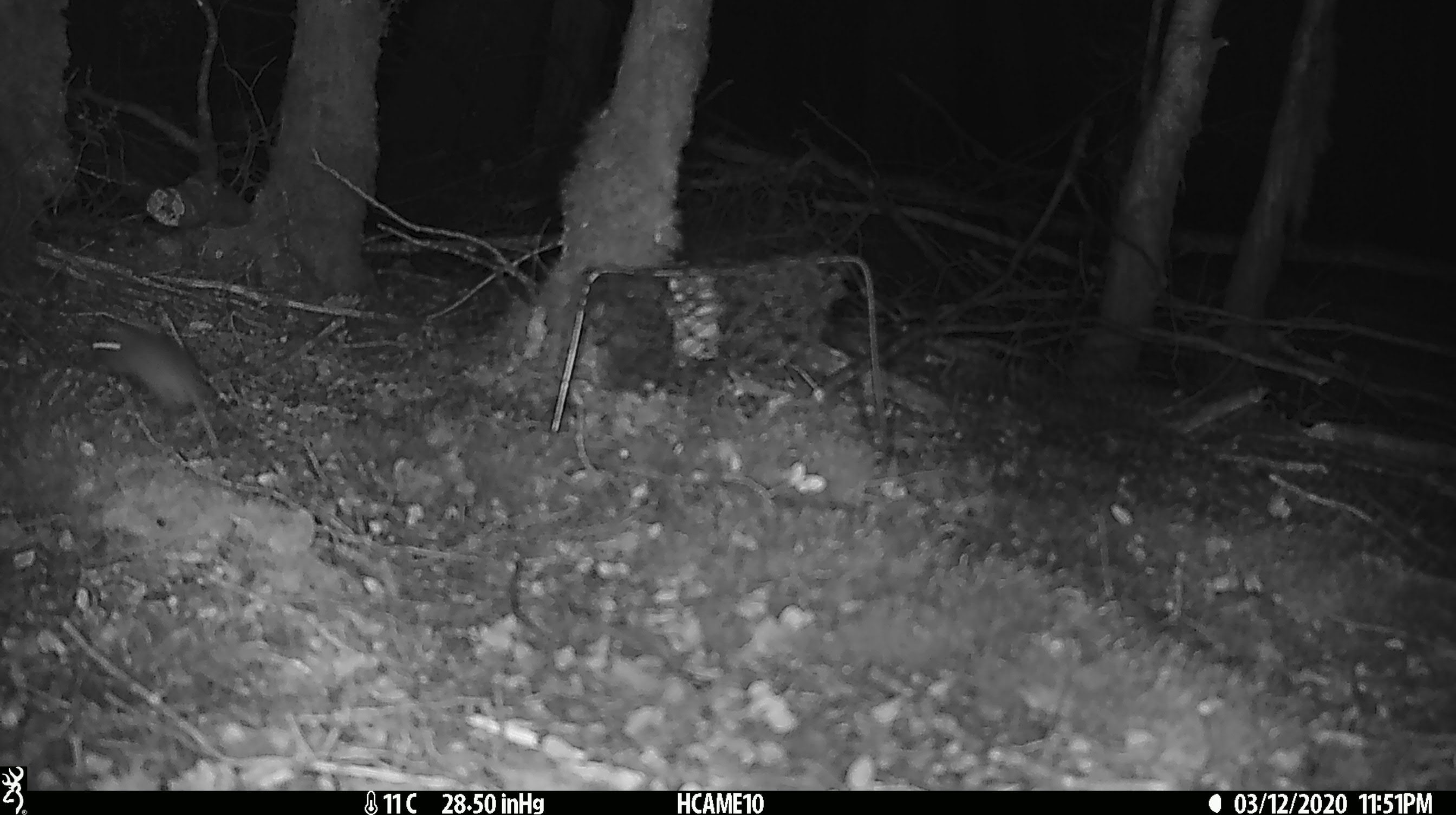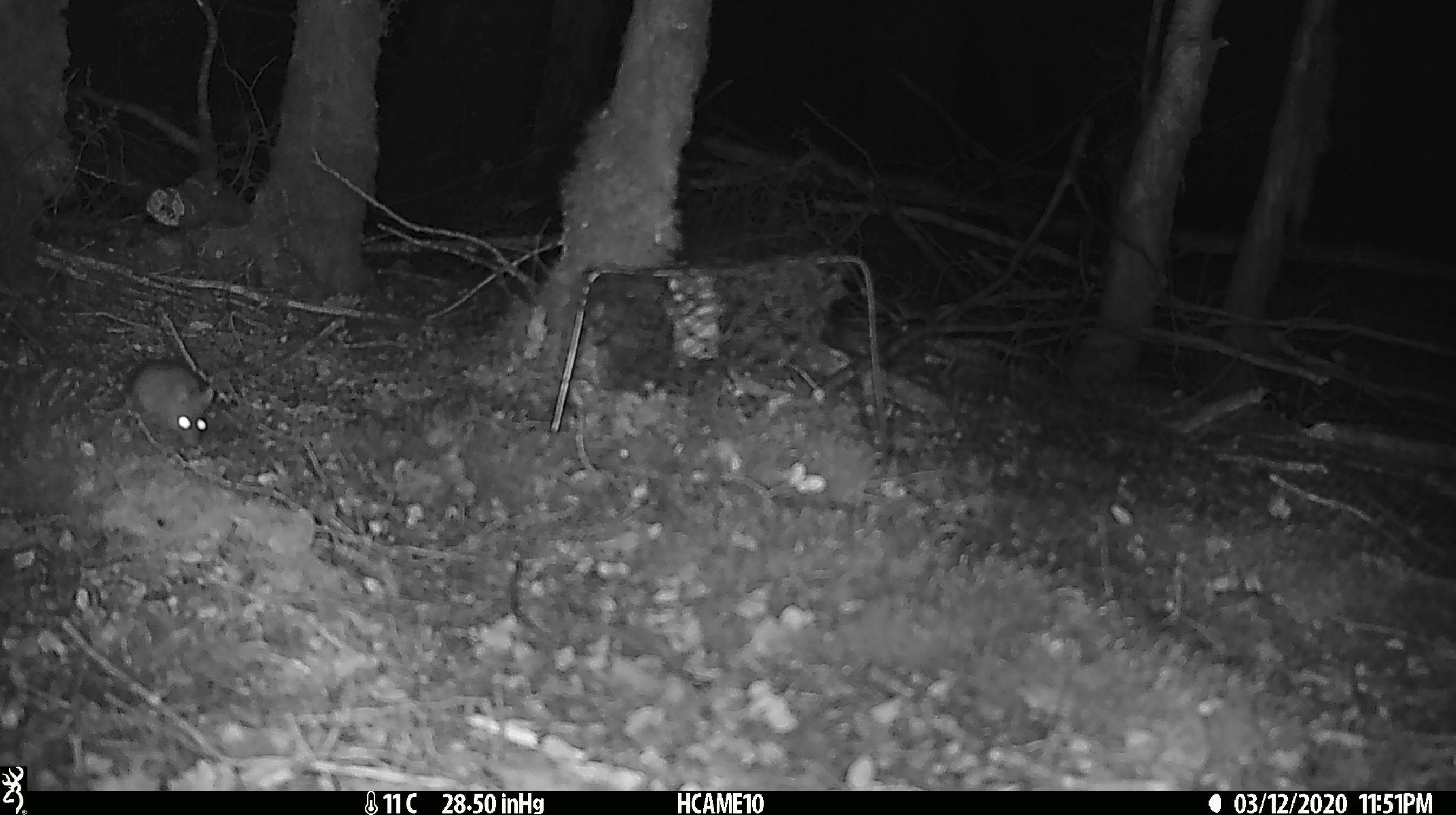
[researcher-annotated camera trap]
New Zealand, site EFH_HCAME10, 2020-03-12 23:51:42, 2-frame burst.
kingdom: Animalia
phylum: Chordata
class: Mammalia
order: Rodentia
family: Muridae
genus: Mus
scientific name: Mus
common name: mouse